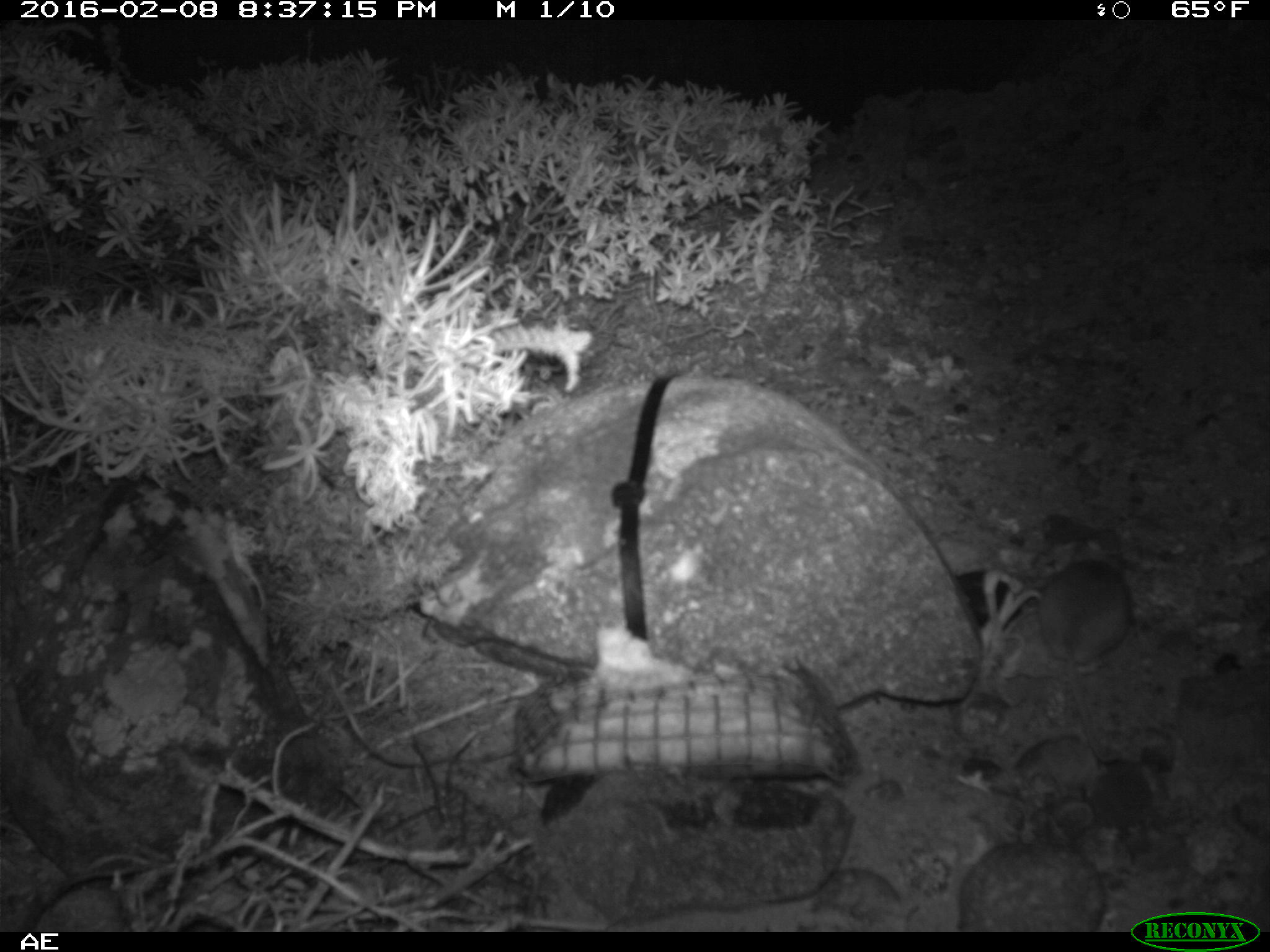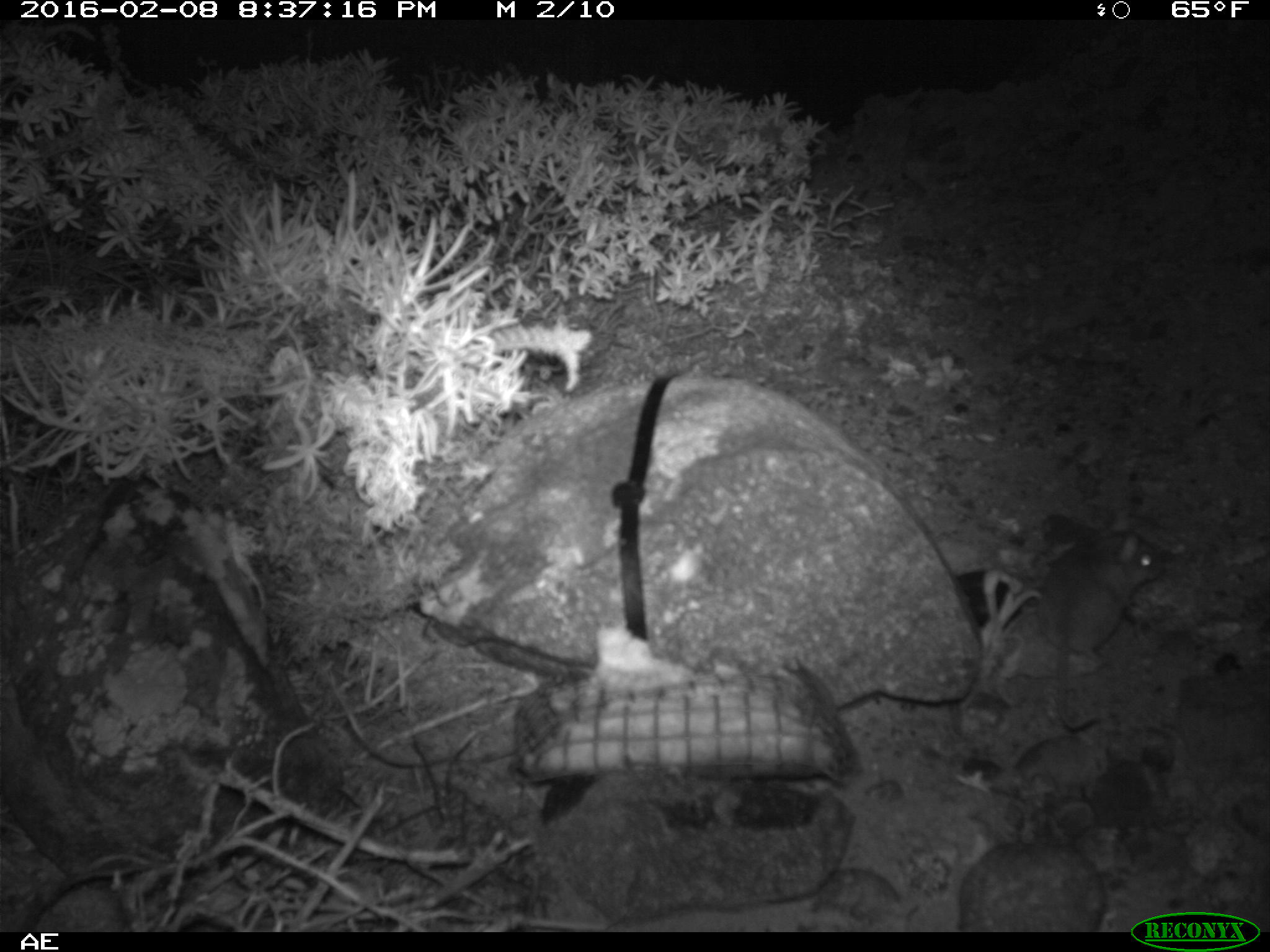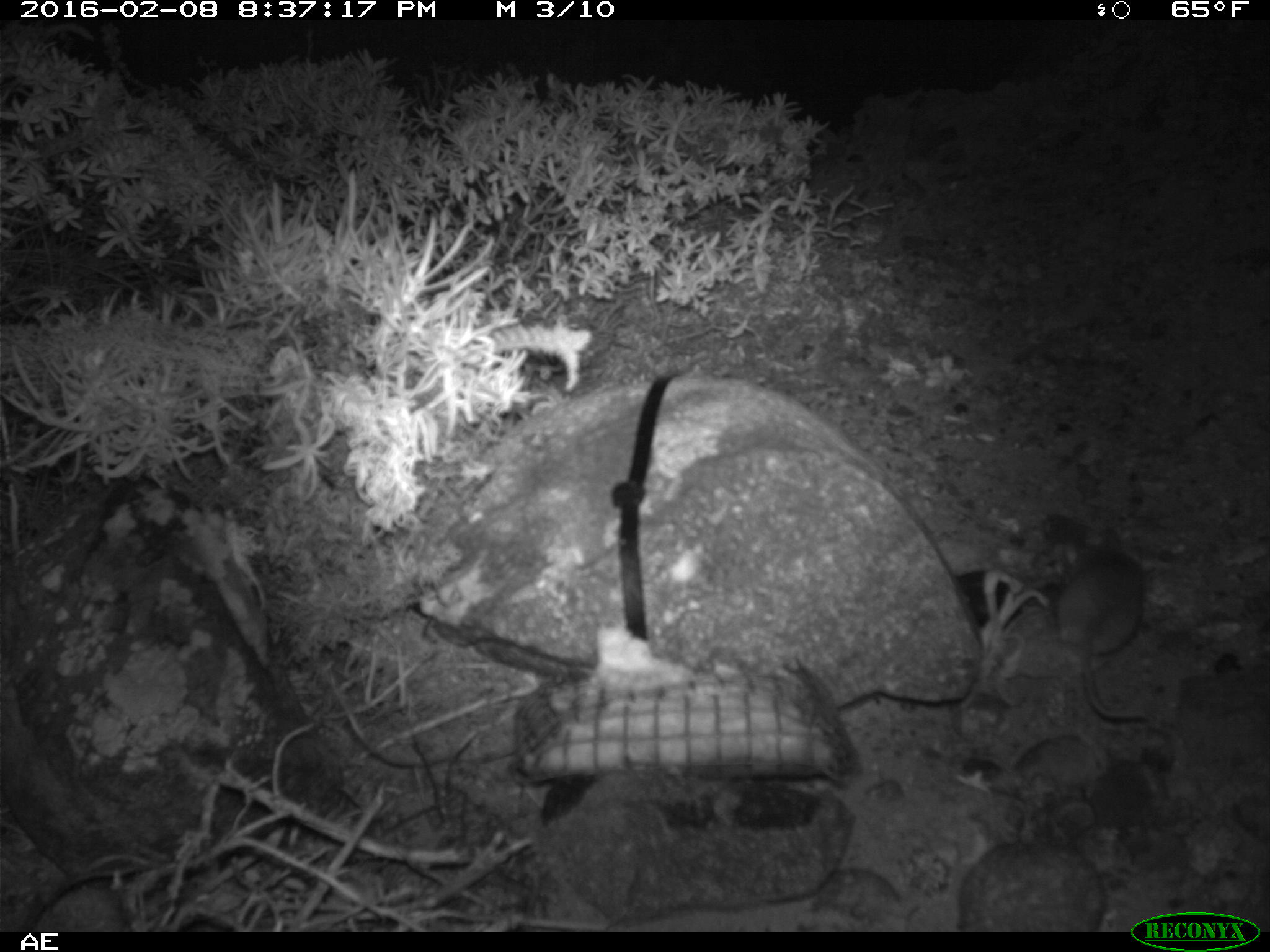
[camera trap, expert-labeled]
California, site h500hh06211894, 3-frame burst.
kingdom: Animalia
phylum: Chordata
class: Mammalia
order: Rodentia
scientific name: Rodentia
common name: rodent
Rodent (Rodentia).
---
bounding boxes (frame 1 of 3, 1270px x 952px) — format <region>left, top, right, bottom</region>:
rodent: <region>1038, 546, 1129, 761</region>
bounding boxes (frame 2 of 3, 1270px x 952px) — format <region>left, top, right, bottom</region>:
rodent: <region>1032, 510, 1164, 734</region>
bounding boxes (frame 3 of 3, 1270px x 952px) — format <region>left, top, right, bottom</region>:
rodent: <region>1052, 524, 1146, 726</region>